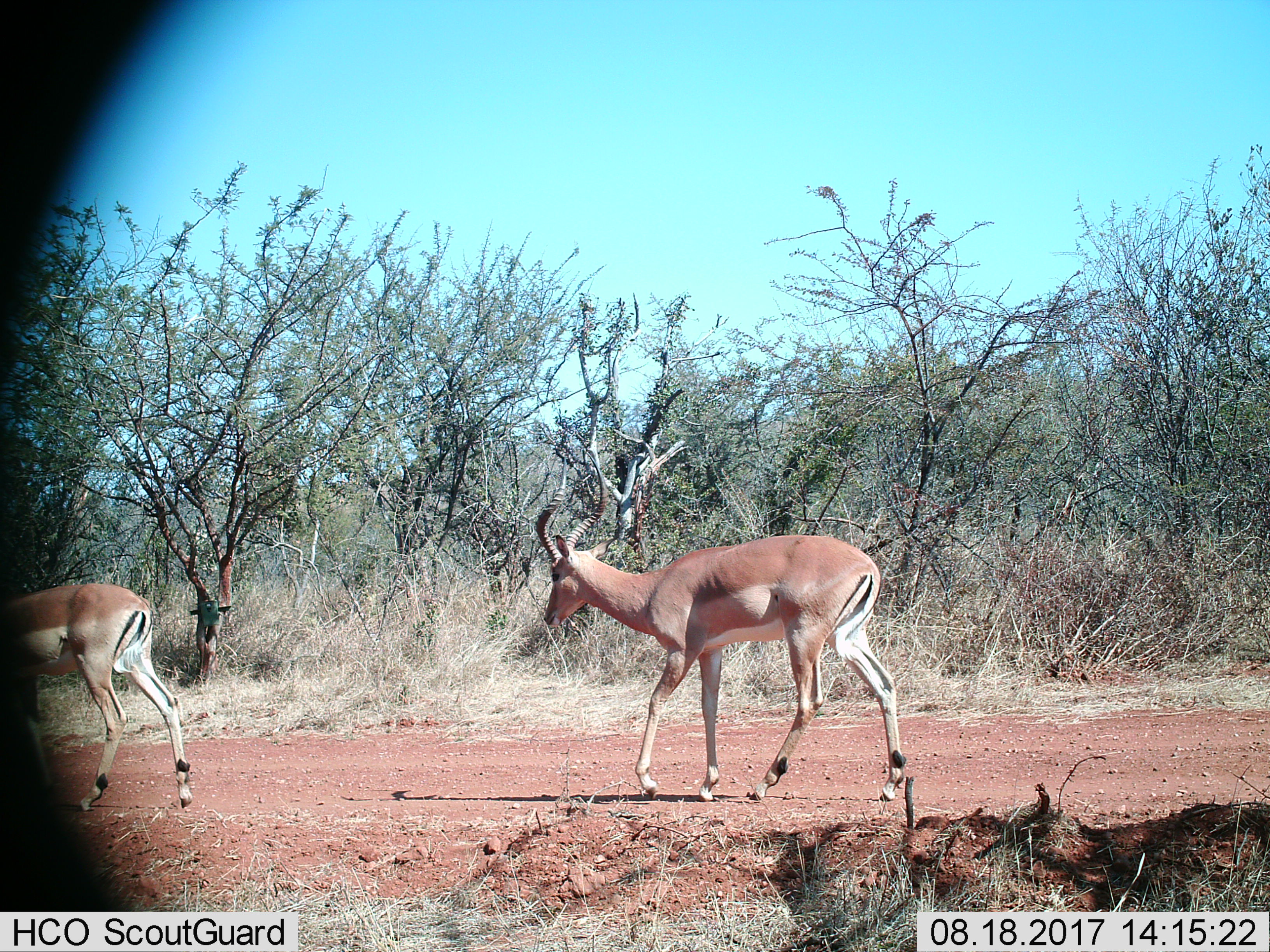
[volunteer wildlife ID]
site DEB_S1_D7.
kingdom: Animalia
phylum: Chordata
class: Mammalia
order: Artiodactyla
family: Bovidae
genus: Aepyceros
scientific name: Aepyceros melampus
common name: impala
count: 2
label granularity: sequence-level